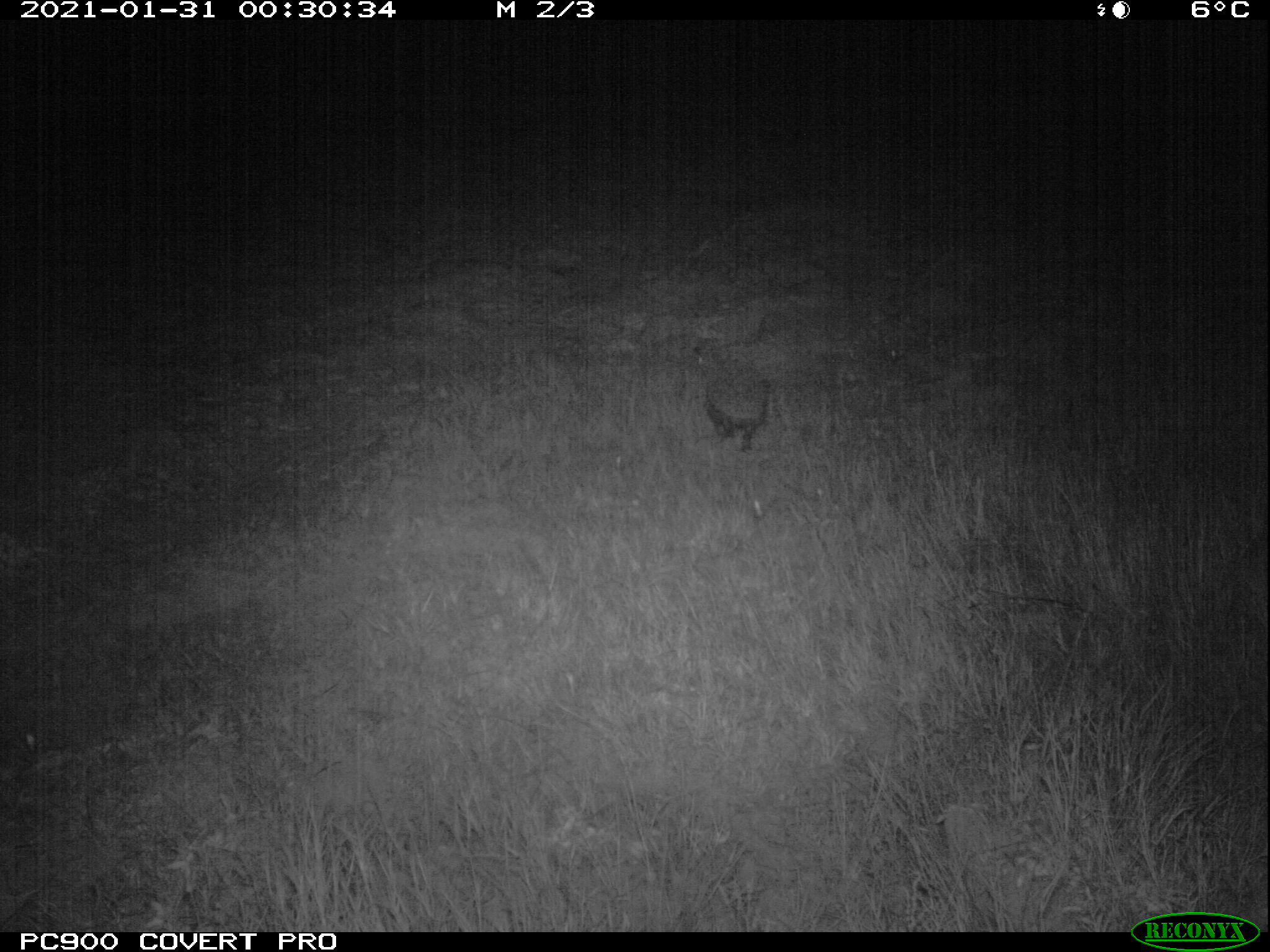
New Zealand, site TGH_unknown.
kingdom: Animalia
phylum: Chordata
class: Mammalia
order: Eulipotyphla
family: Erinaceidae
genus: Erinaceus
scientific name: Erinaceus europaeus europaeus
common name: european hedgehog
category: hedgehog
Hedgehog (european hedgehog) (Erinaceus europaeus europaeus).